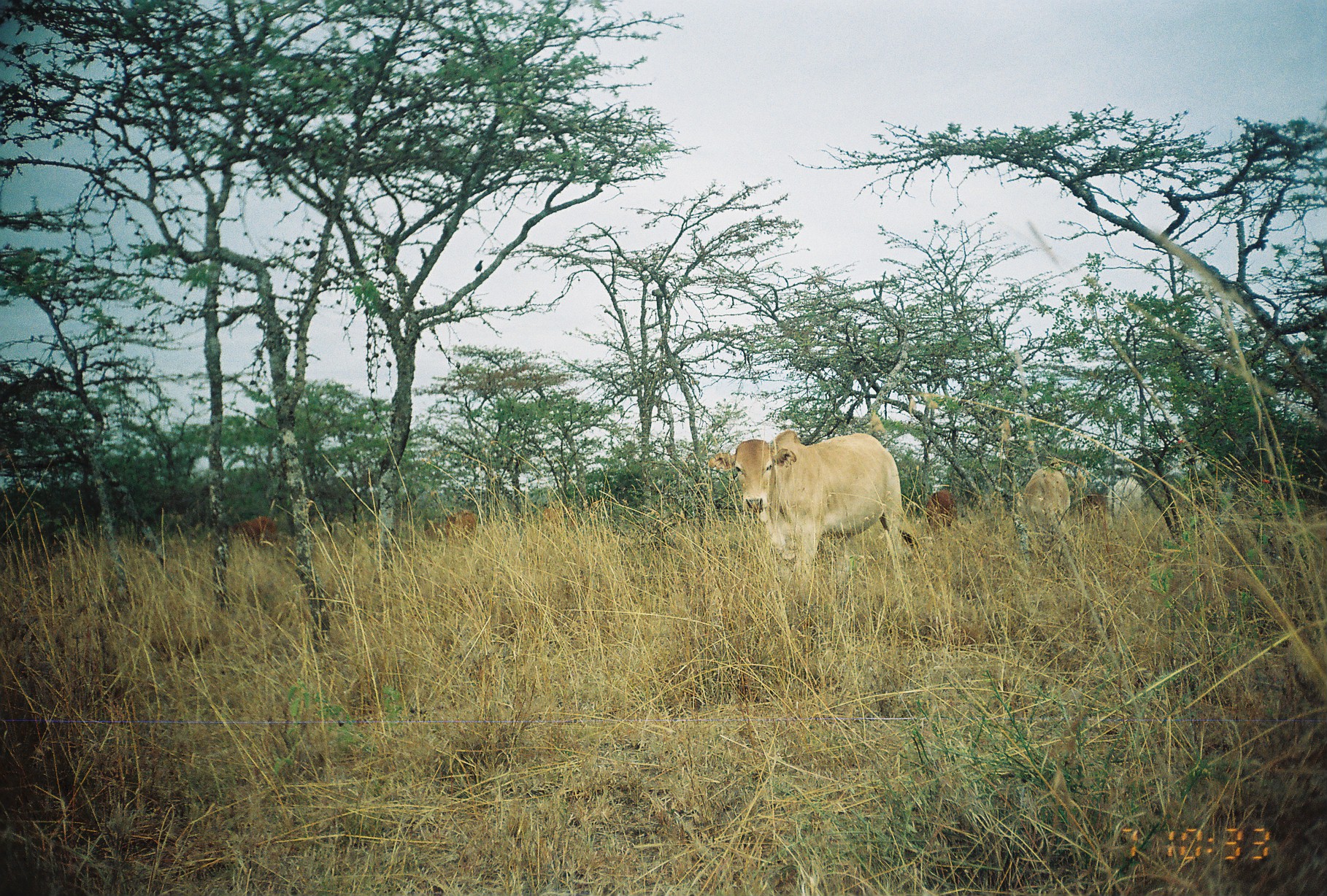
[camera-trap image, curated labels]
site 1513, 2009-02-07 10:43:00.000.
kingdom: Animalia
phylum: Chordata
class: Mammalia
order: Artiodactyla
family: Bovidae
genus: Bos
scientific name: Bos taurus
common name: domestic cattle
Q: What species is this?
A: Bos taurus (domestic cattle).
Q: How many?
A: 8.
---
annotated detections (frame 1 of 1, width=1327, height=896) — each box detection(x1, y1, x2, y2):
bos taurus: detection(708, 430, 920, 607); detection(1023, 466, 1071, 564); detection(425, 509, 476, 543); detection(228, 516, 276, 545); detection(926, 490, 955, 536); detection(1079, 495, 1106, 524)